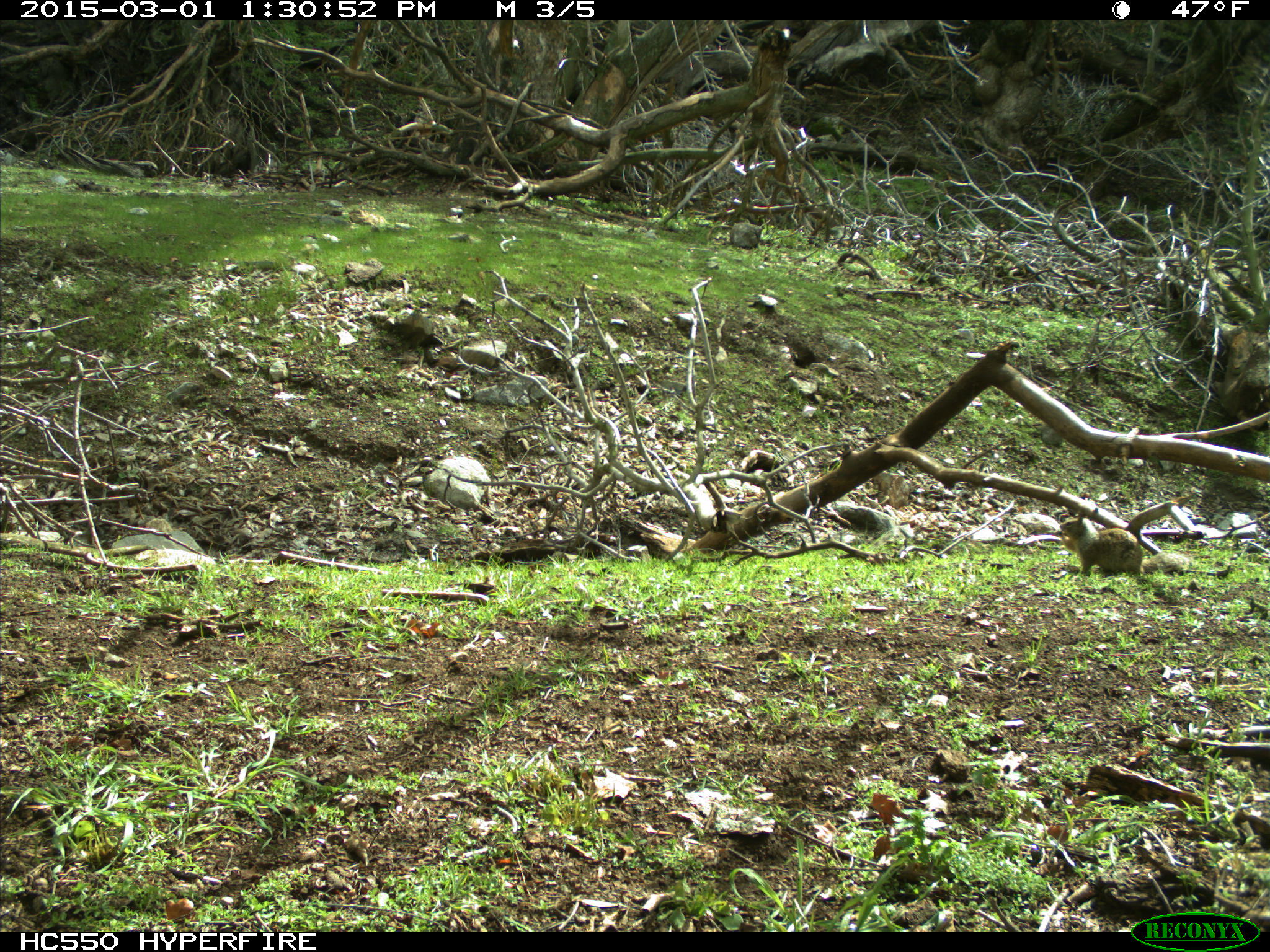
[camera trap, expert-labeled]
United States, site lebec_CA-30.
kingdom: Animalia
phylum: Chordata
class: Mammalia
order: Rodentia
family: Sciuridae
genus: Otospermophilus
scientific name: Otospermophilus beecheyi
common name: california ground squirrel